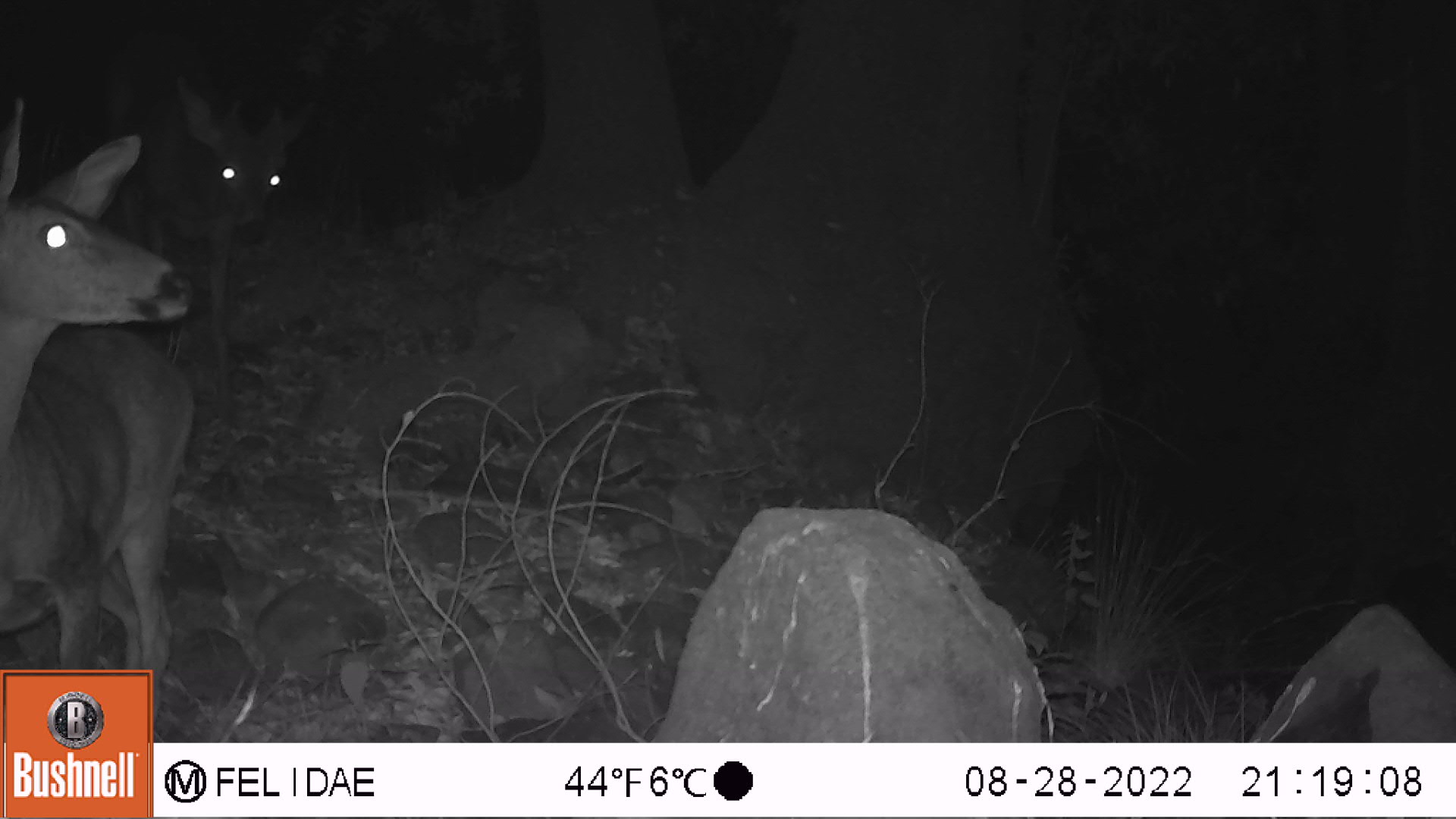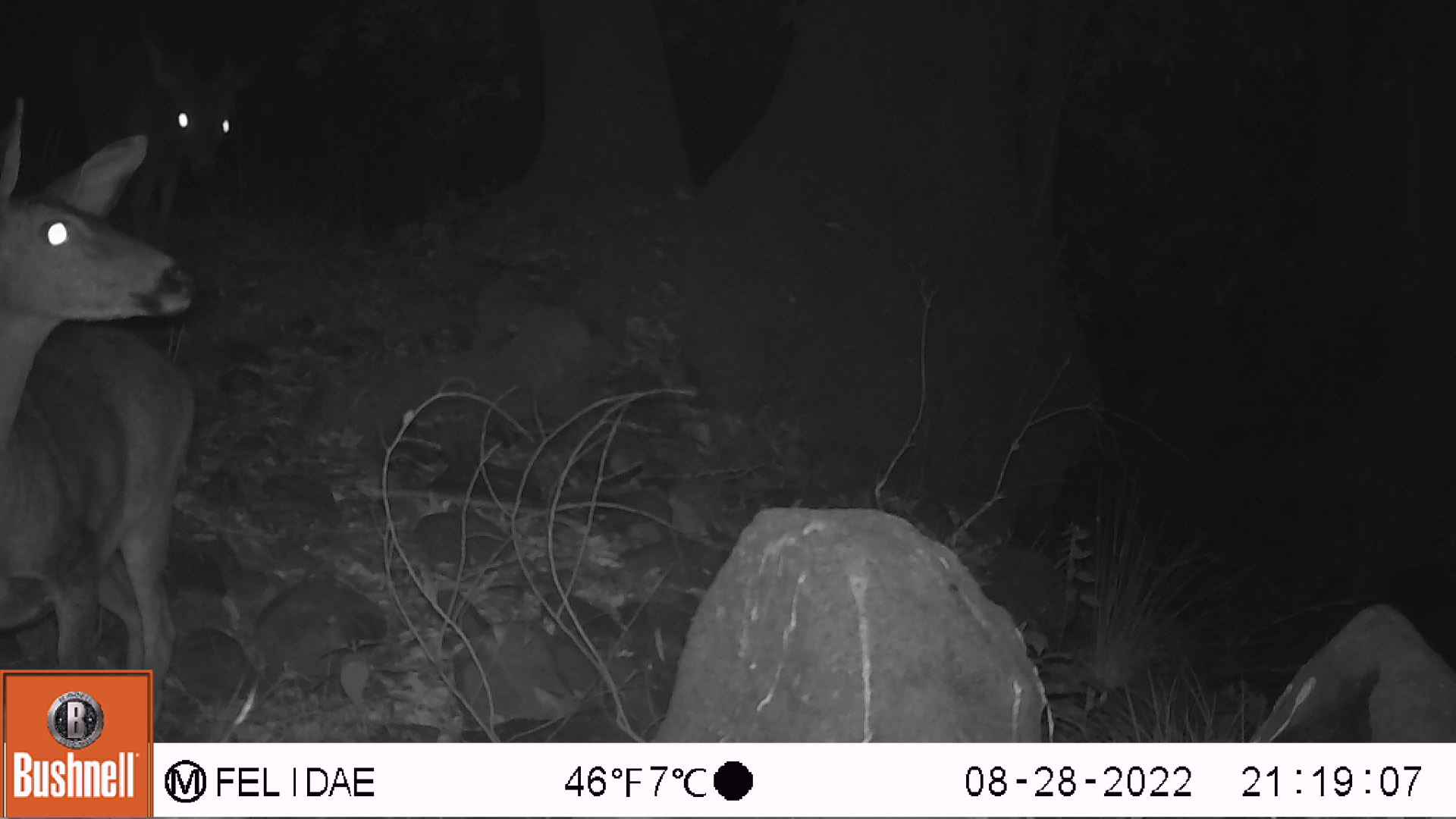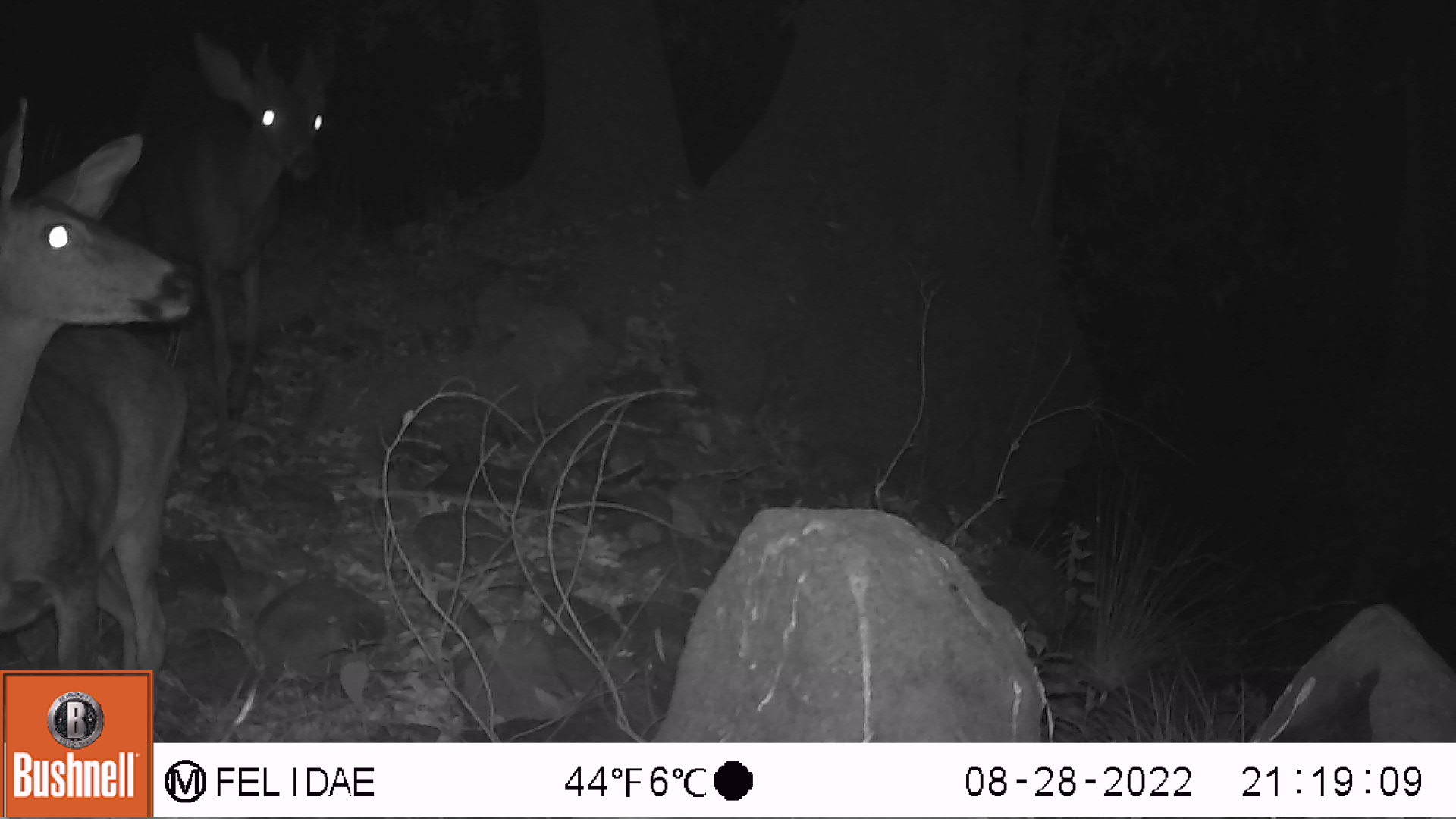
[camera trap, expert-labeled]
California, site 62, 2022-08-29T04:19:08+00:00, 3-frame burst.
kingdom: Animalia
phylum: Chordata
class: Mammalia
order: Artiodactyla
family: Cervidae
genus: Odocoileus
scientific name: Odocoileus hemionus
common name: mule deer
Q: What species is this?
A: Mule deer (Odocoileus hemionus).